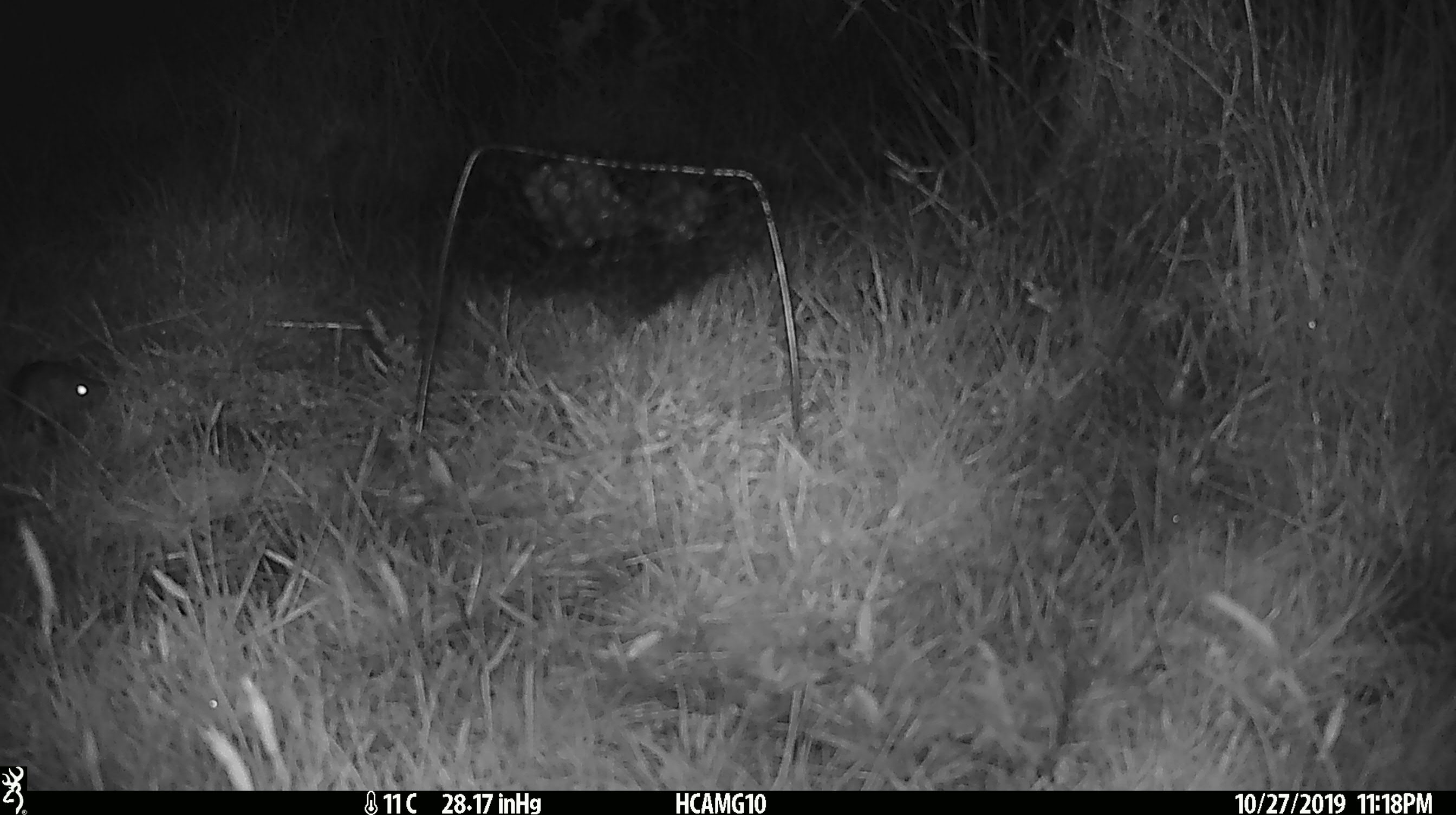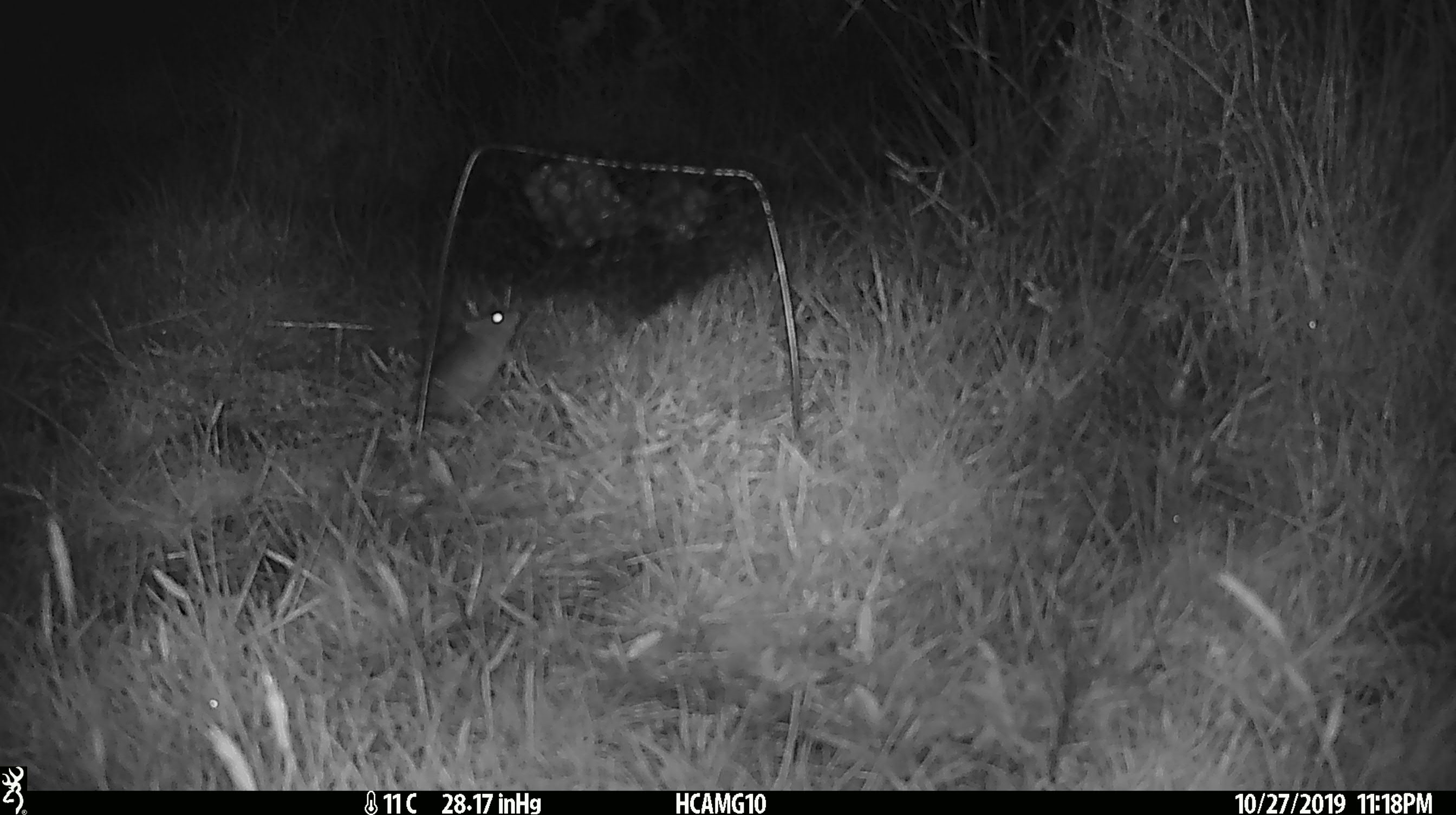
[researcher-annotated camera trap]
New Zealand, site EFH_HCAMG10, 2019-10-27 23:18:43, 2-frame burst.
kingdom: Animalia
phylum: Chordata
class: Mammalia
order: Rodentia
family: Muridae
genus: Mus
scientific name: Mus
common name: mouse